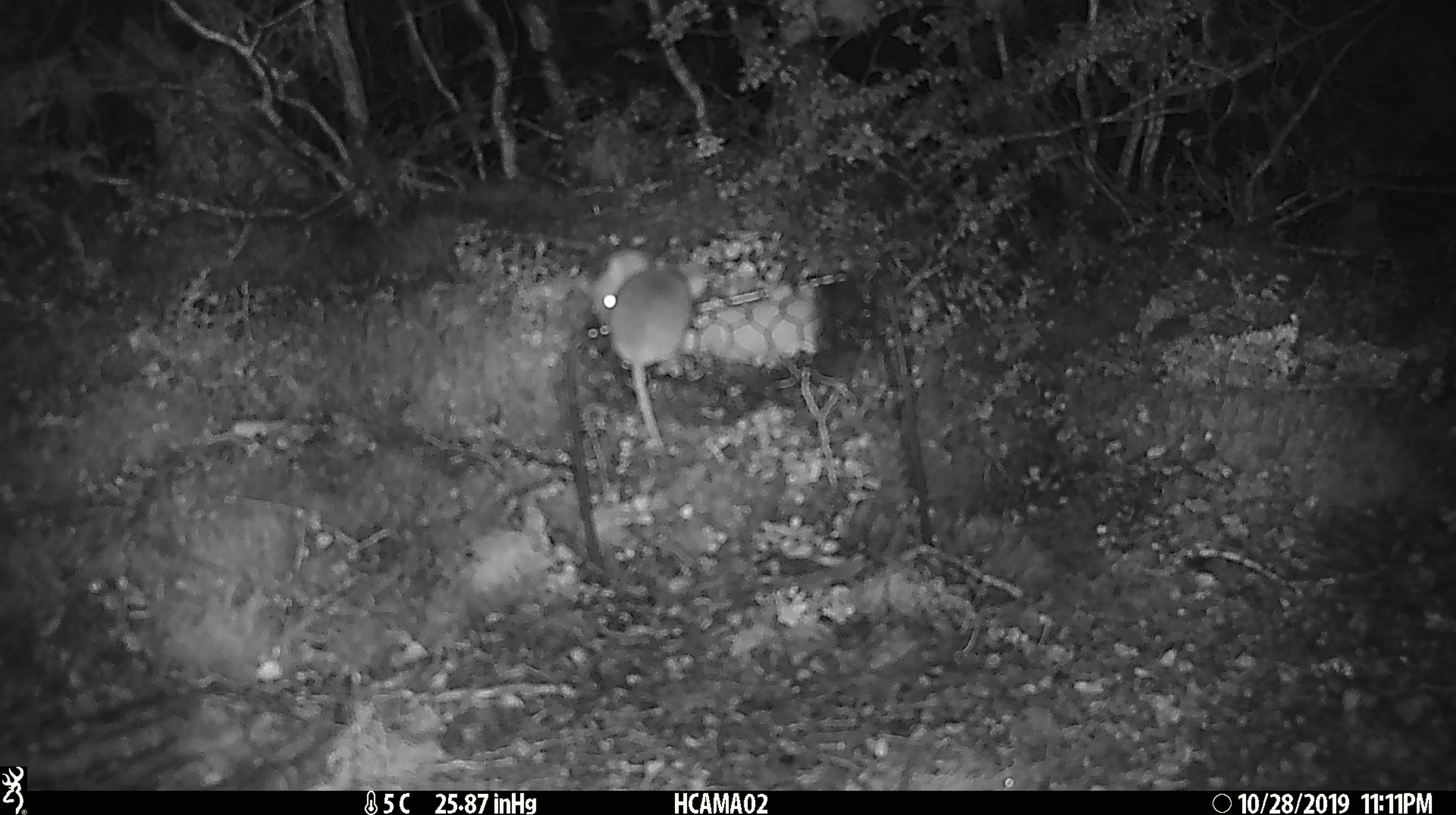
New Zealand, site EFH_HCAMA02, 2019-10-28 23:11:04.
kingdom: Animalia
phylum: Chordata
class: Mammalia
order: Rodentia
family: Muridae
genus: Mus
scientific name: Mus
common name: mouse